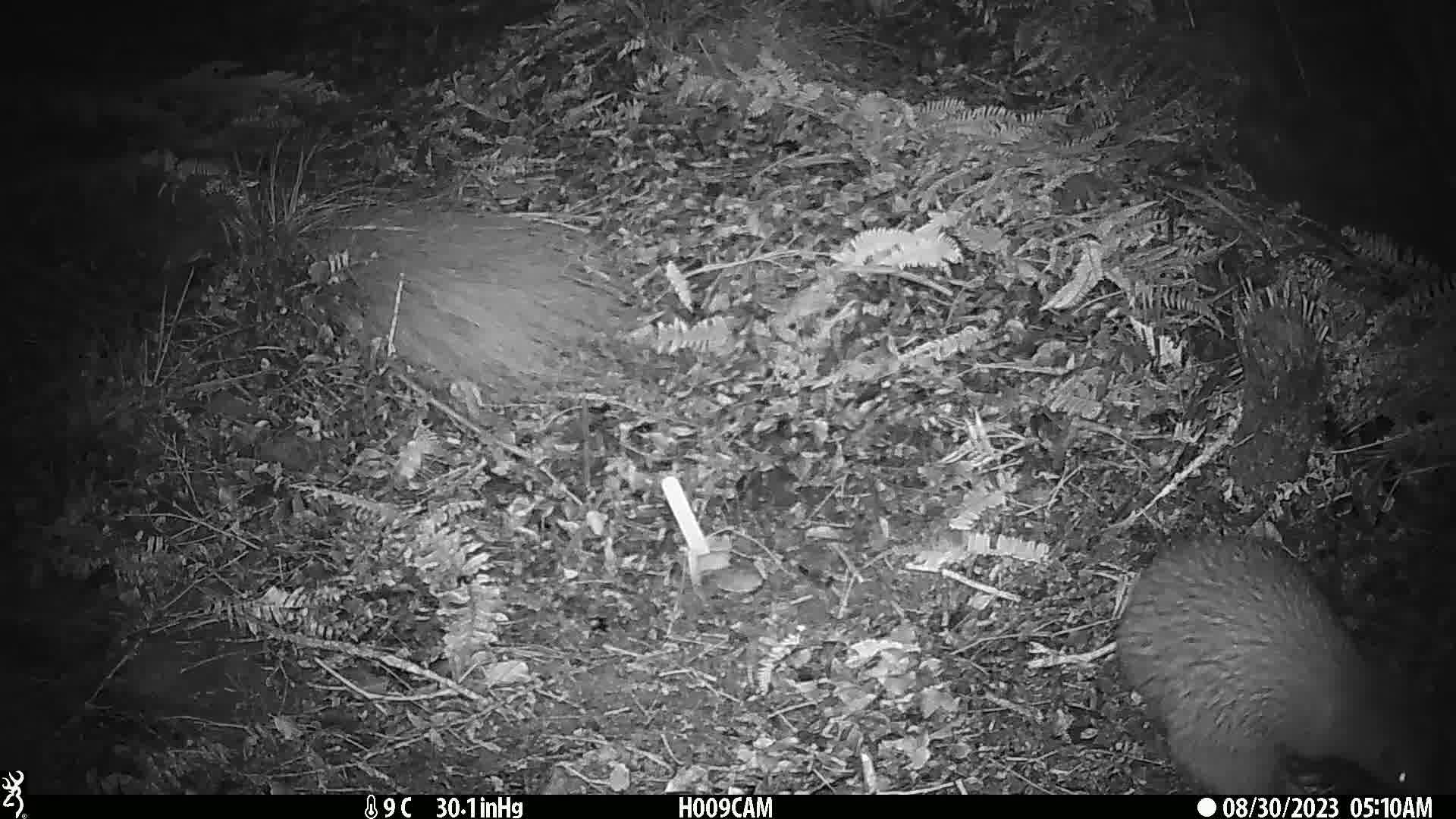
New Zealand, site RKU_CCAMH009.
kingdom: Animalia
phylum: Chordata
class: Aves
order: Apterygiformes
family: Apterygidae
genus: Apteryx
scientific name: Apteryx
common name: kiwi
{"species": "kiwi (Apteryx)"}